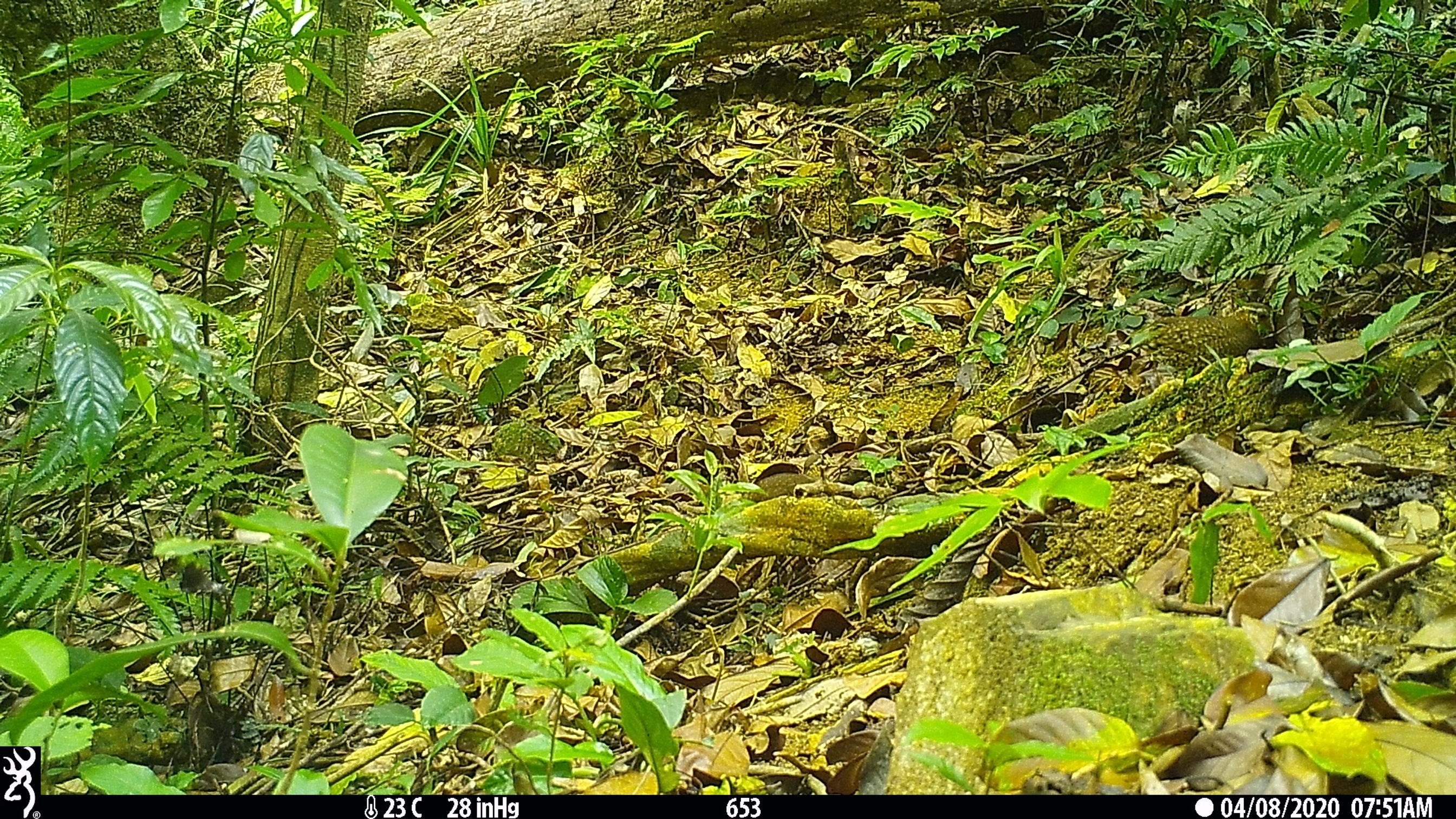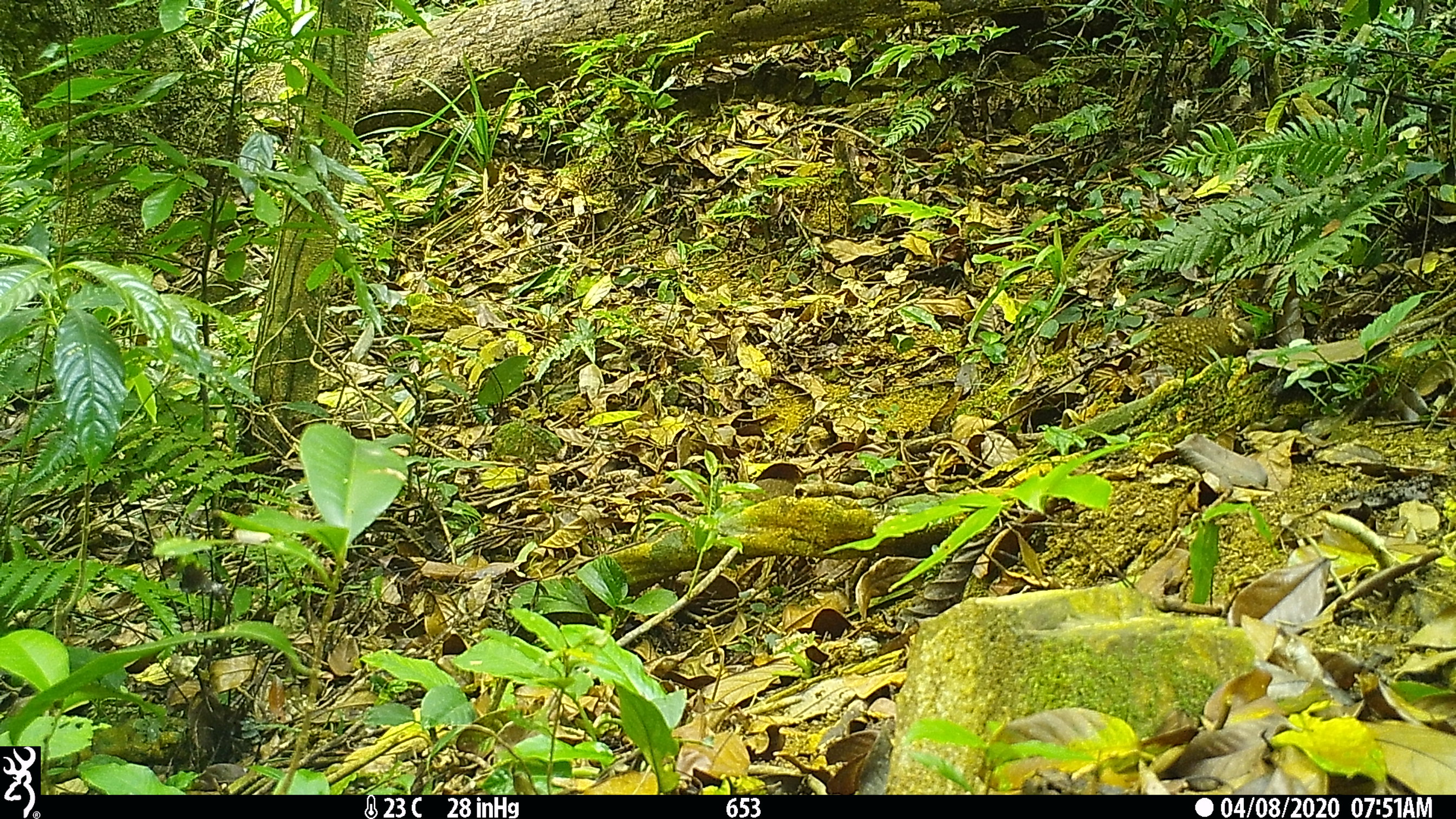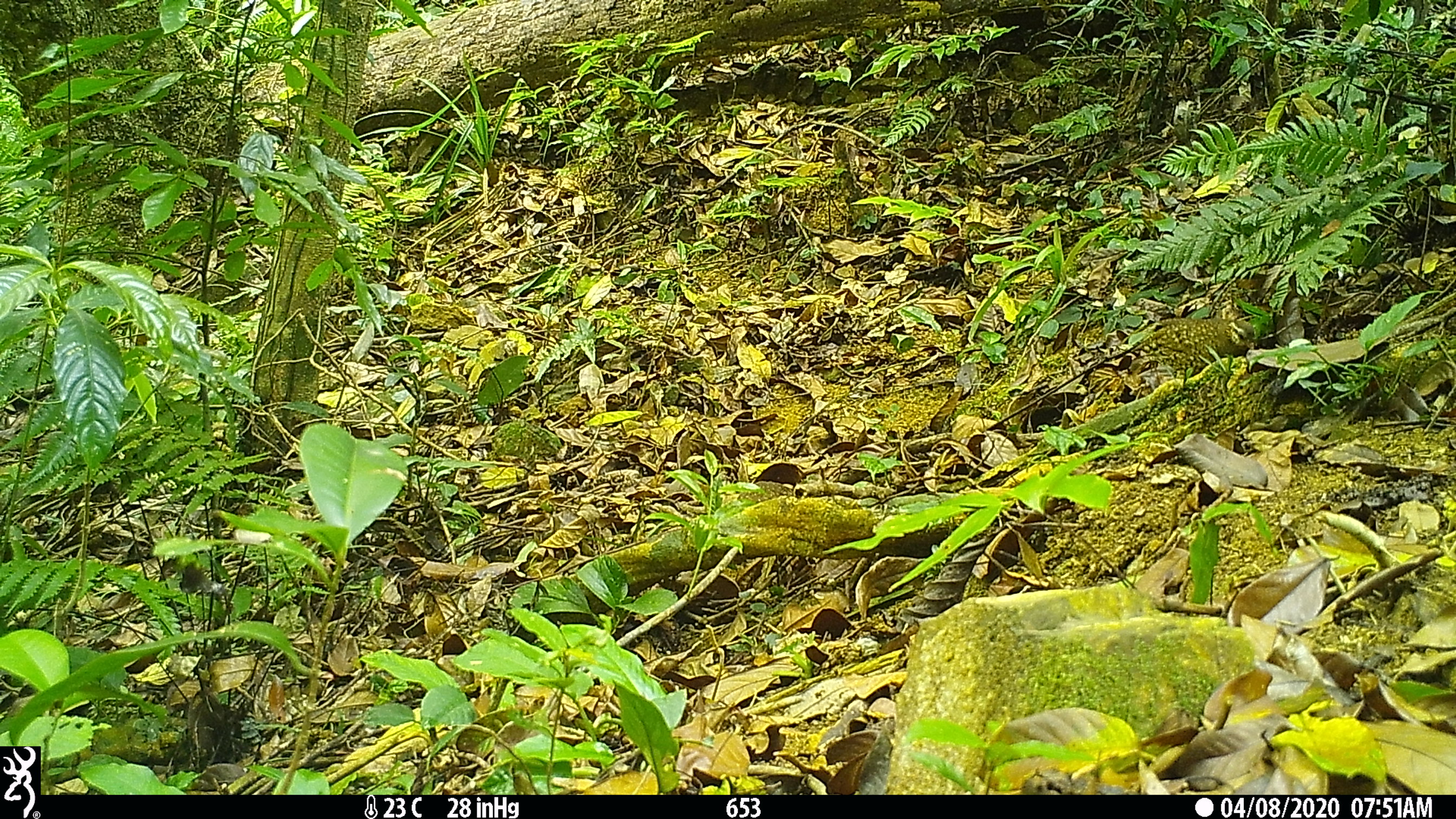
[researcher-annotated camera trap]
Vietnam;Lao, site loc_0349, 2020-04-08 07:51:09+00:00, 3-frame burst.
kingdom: Animalia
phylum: Chordata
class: Aves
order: Galliformes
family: Phasianidae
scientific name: Phasianidae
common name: partridge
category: unidentified partridge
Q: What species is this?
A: Unidentified partridge (partridge) (Phasianidae).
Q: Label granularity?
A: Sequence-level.